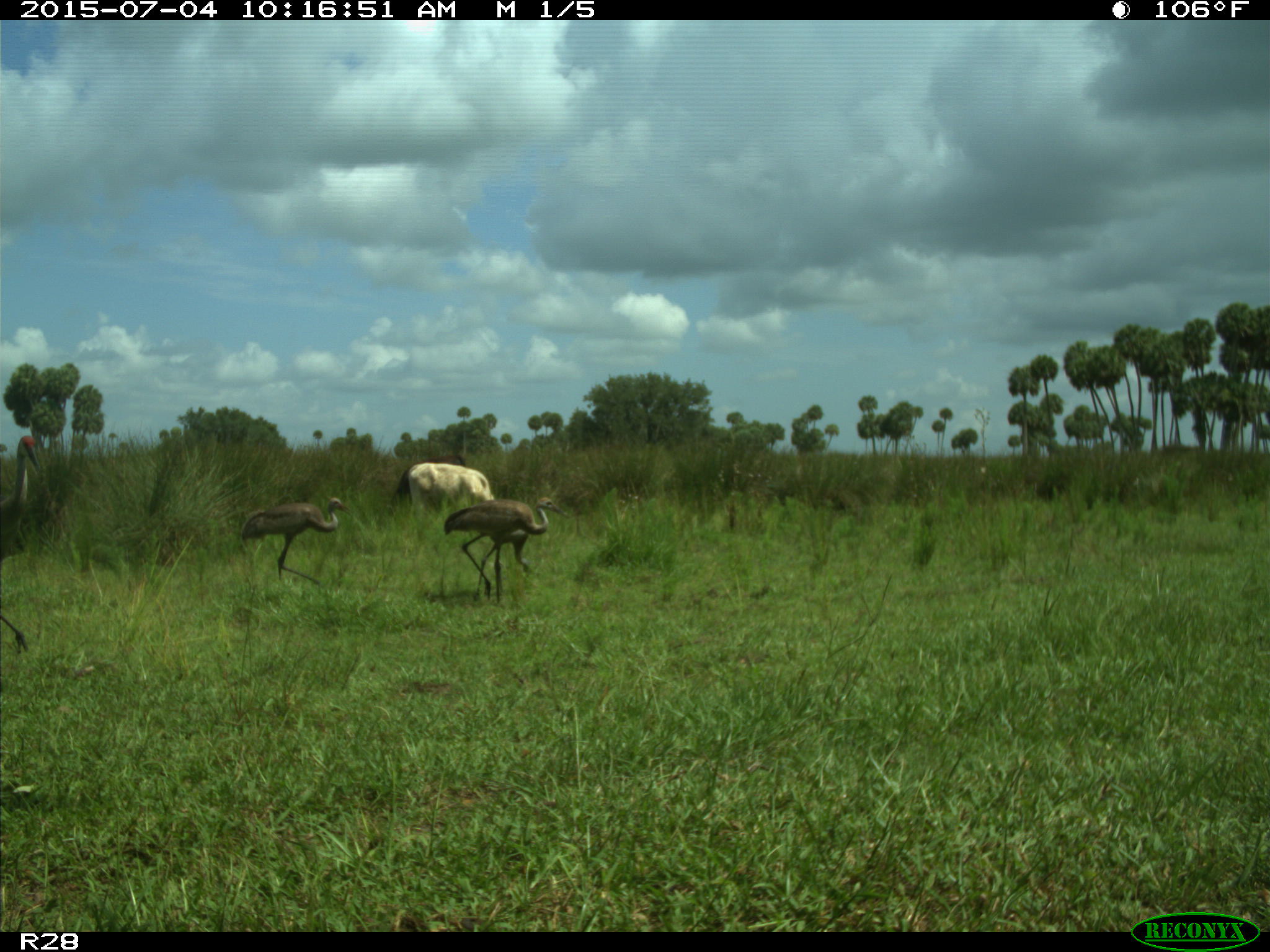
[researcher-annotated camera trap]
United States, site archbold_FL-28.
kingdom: Animalia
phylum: Chordata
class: Mammalia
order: Artiodactyla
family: Bovidae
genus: Bos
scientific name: Bos taurus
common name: domestic cow